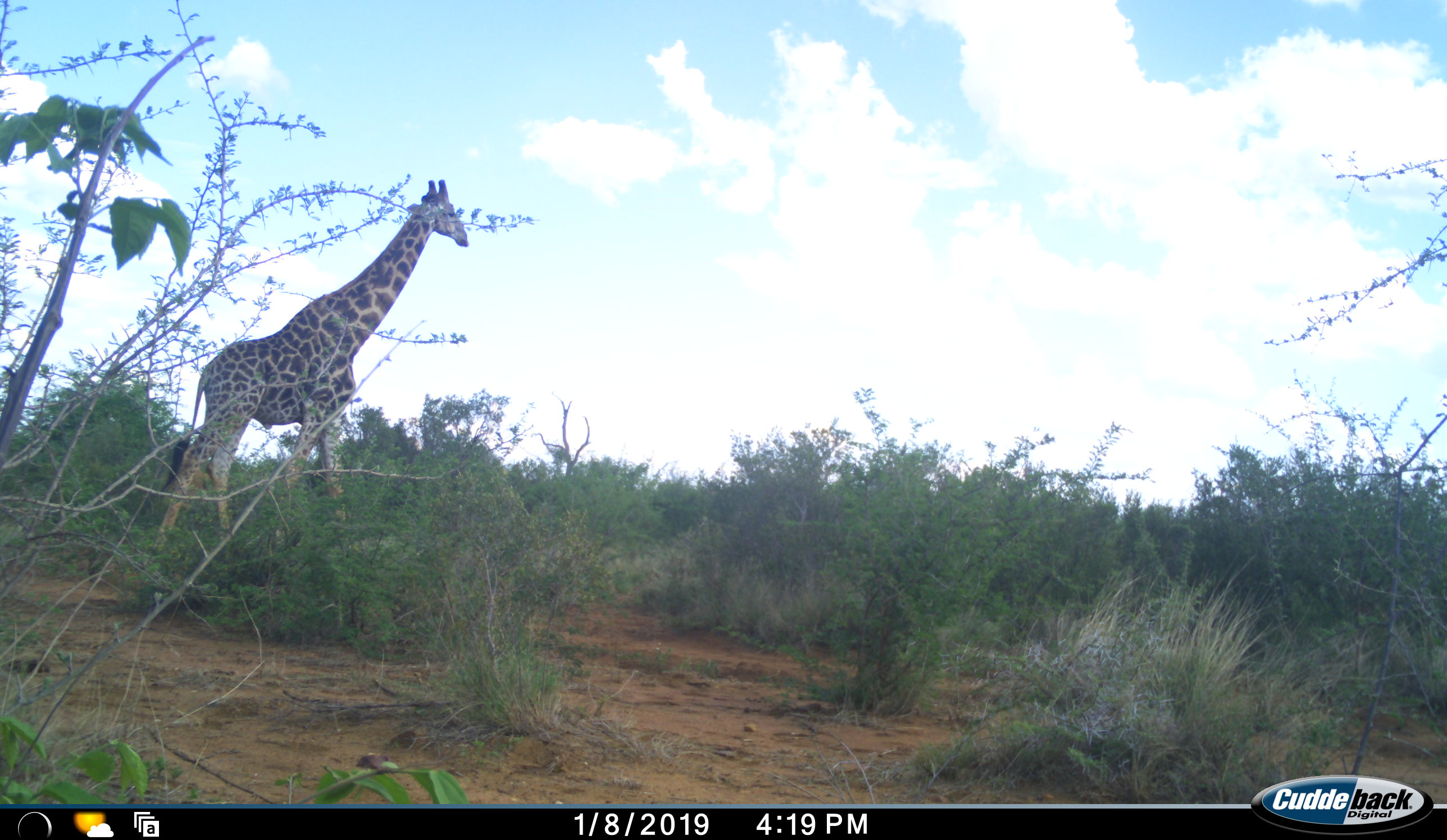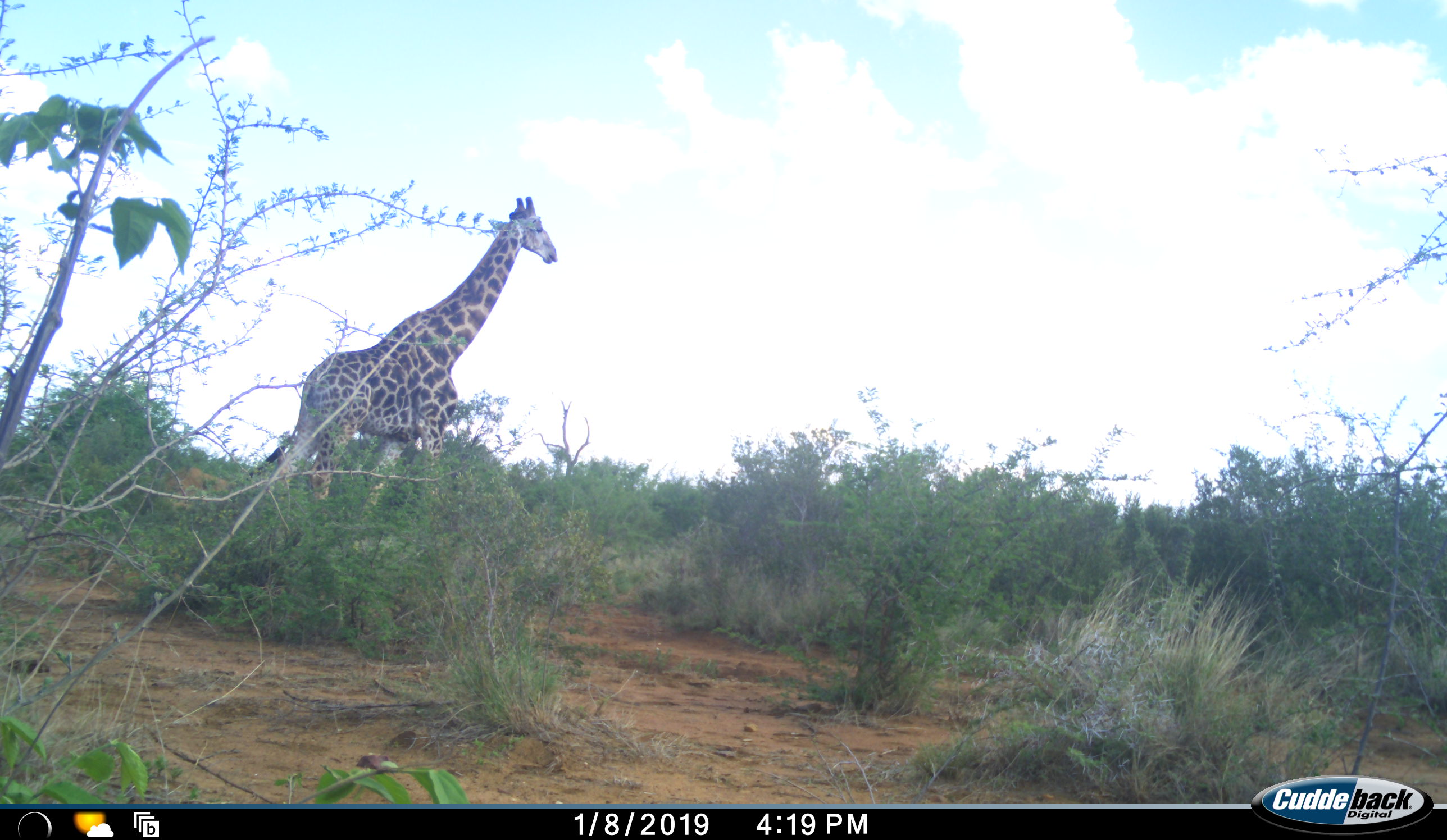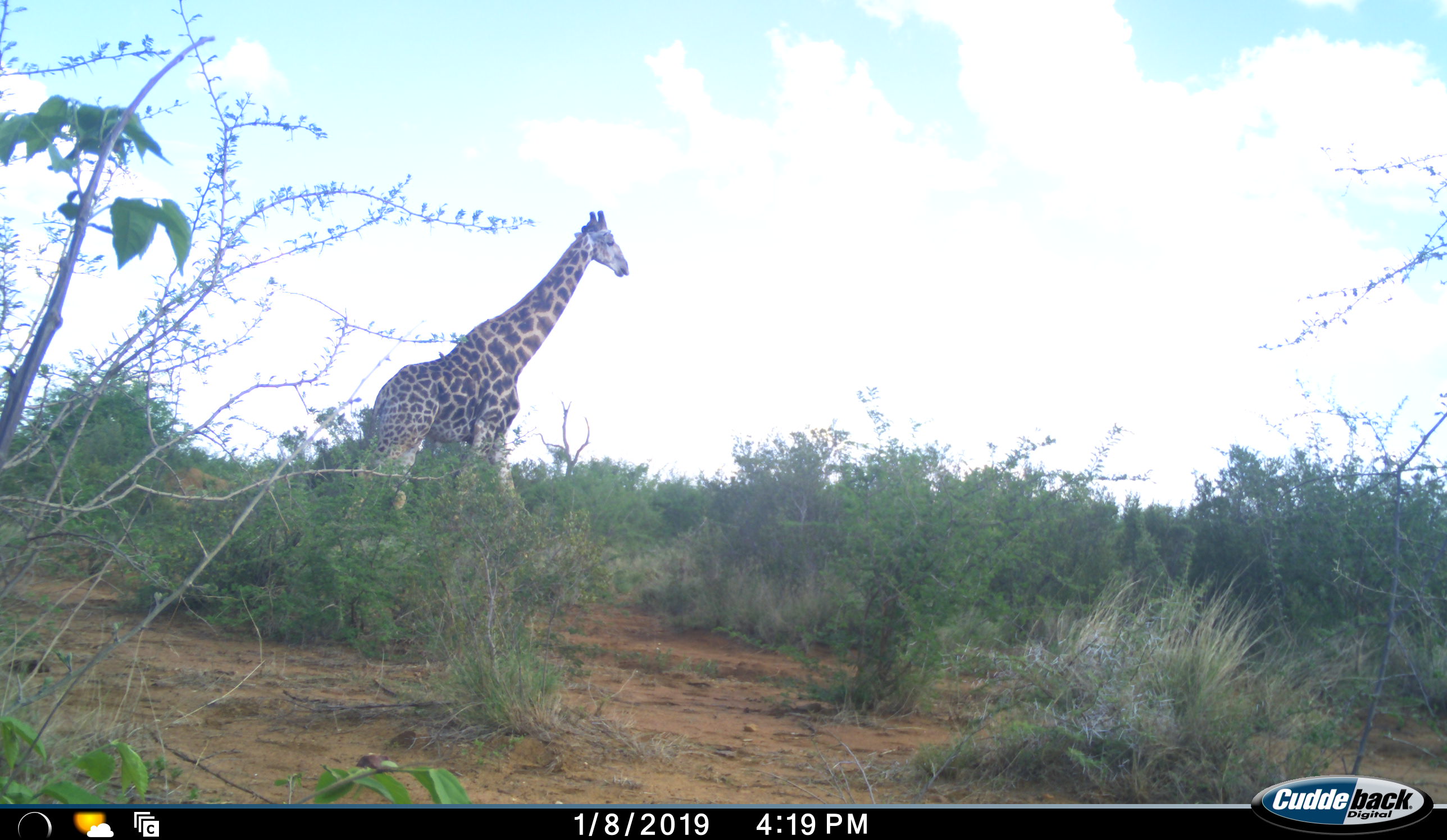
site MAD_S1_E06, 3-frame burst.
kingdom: Animalia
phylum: Chordata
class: Mammalia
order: Artiodactyla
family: Giraffidae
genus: Giraffa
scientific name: Giraffa camelopardalis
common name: giraffe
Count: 1.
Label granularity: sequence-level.